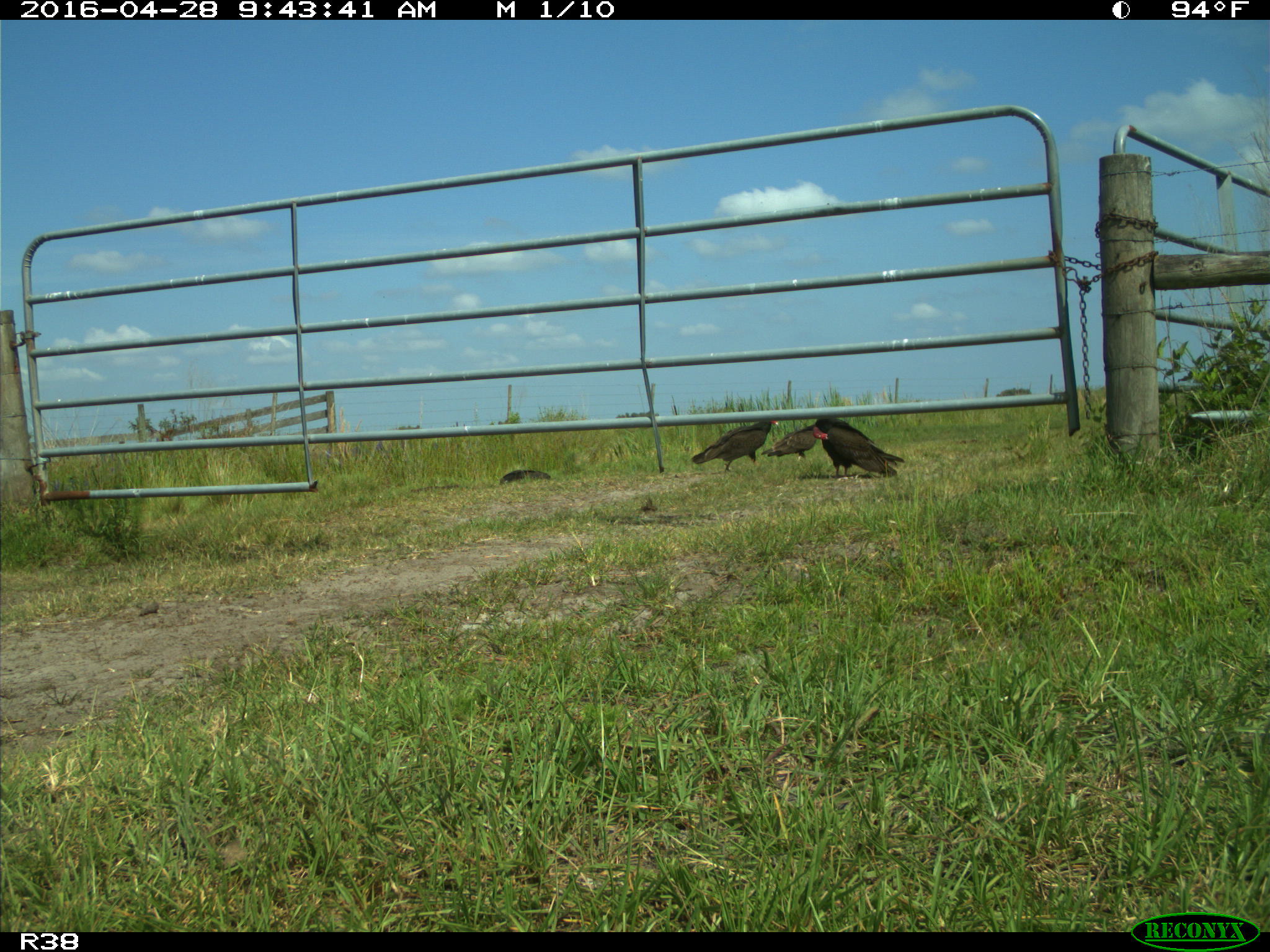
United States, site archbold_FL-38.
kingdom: Animalia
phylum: Chordata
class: Aves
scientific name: Aves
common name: birds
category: unidentified bird